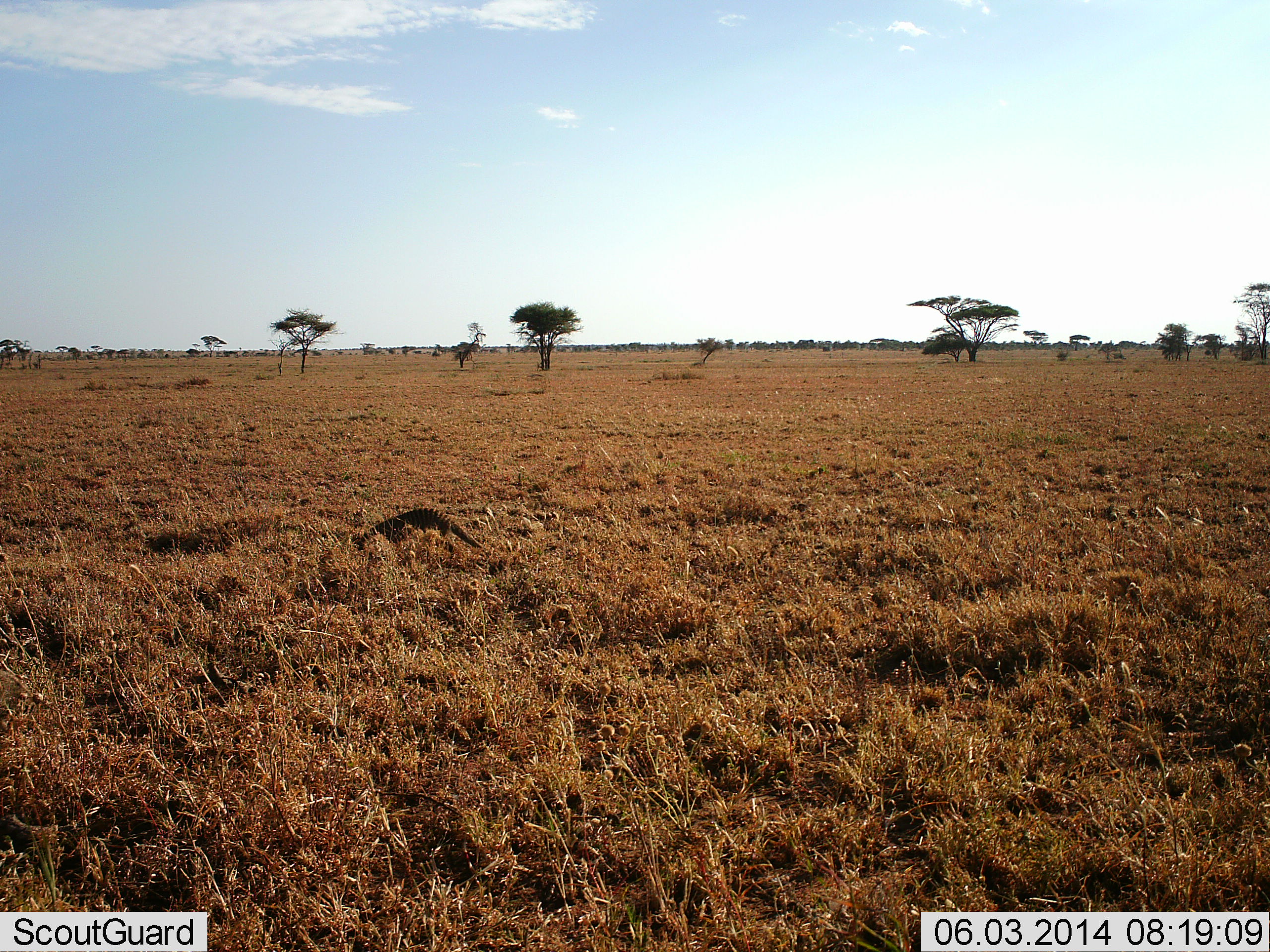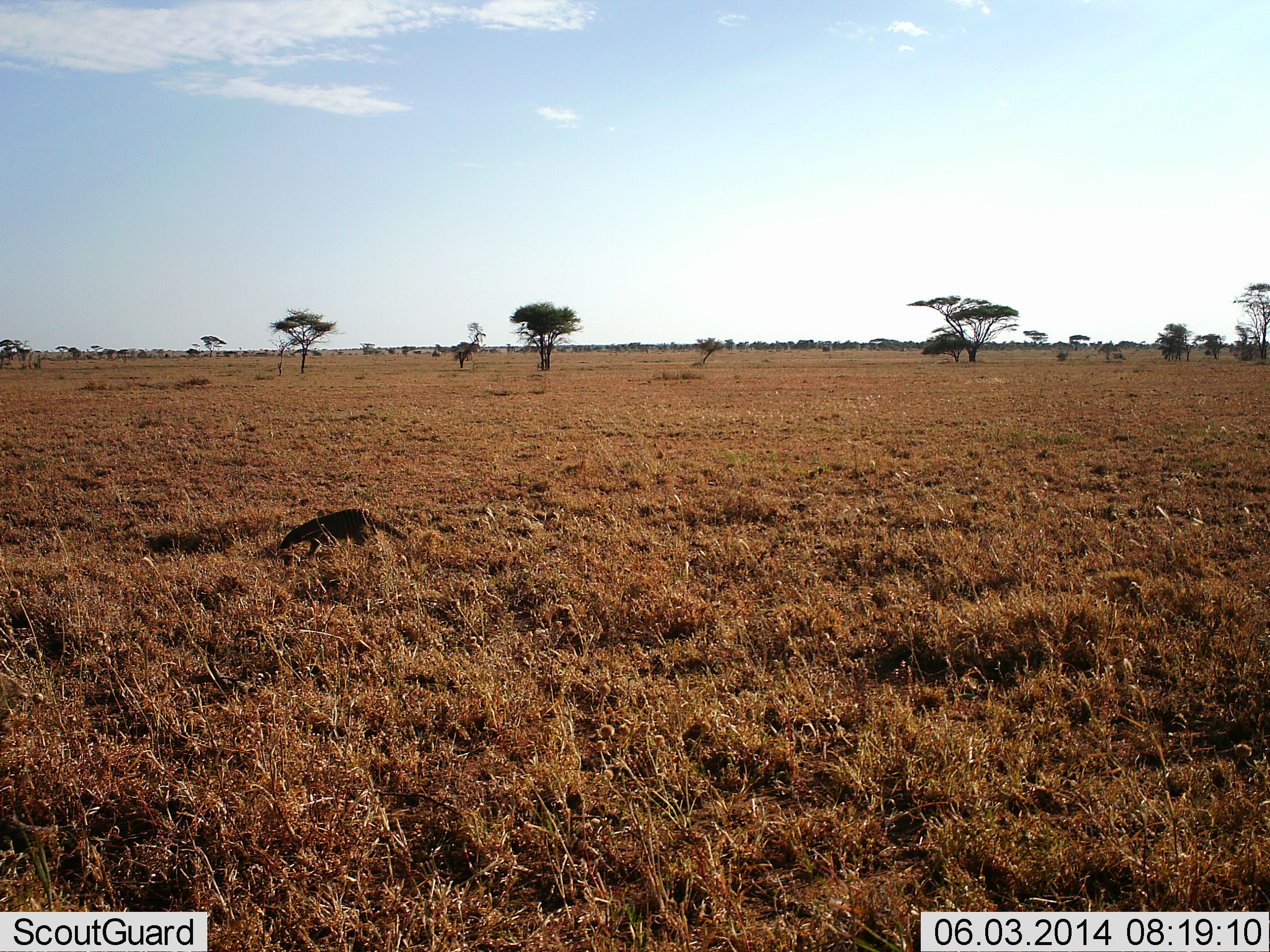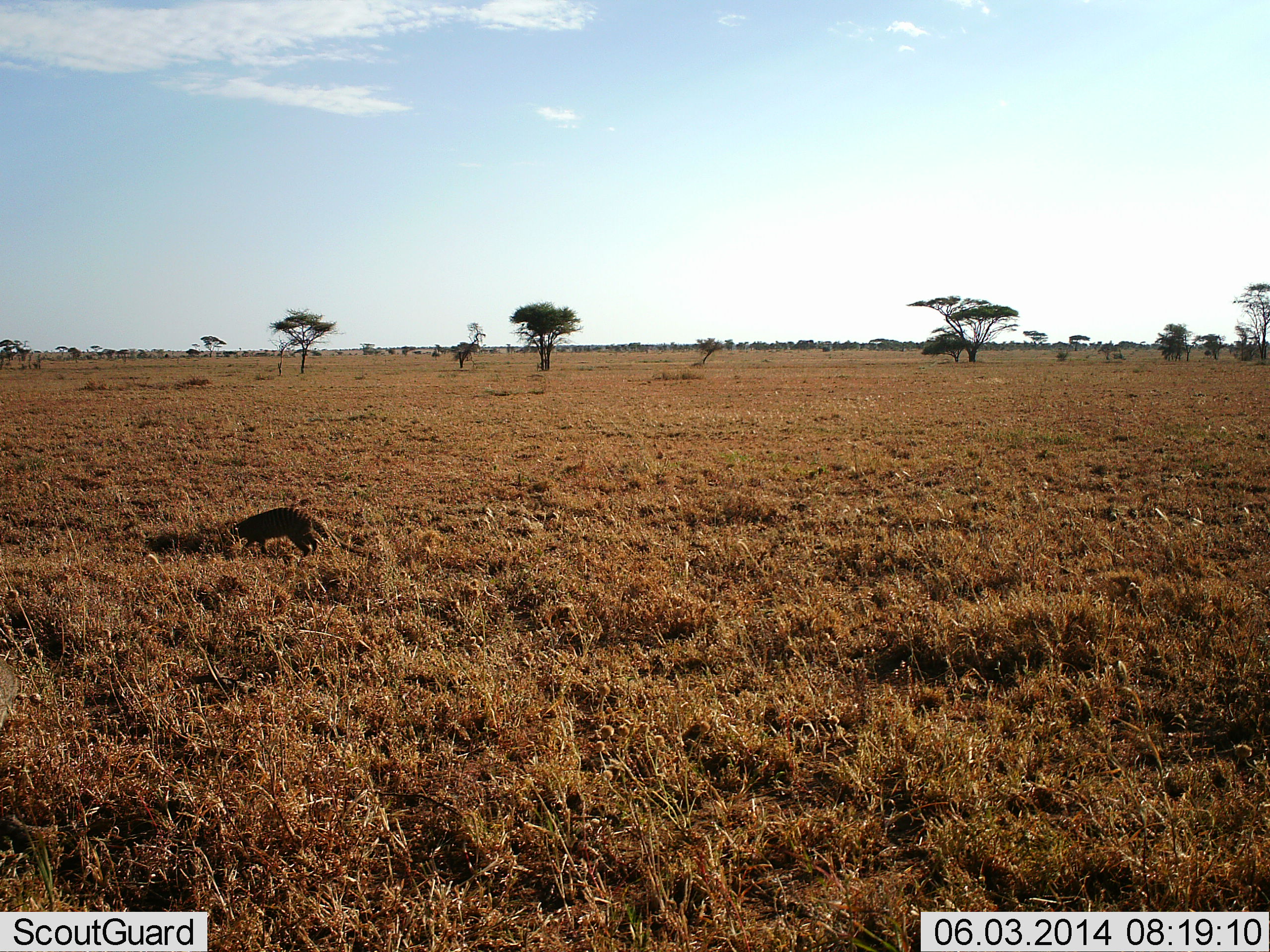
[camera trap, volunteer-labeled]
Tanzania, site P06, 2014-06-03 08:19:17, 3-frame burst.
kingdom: Animalia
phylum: Chordata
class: Mammalia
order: Carnivora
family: Herpestidae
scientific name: Herpestidae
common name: mongoose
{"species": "mongoose (Herpestidae)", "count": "1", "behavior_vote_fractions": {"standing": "0%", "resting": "0%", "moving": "100%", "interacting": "0%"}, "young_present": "0%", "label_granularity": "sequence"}